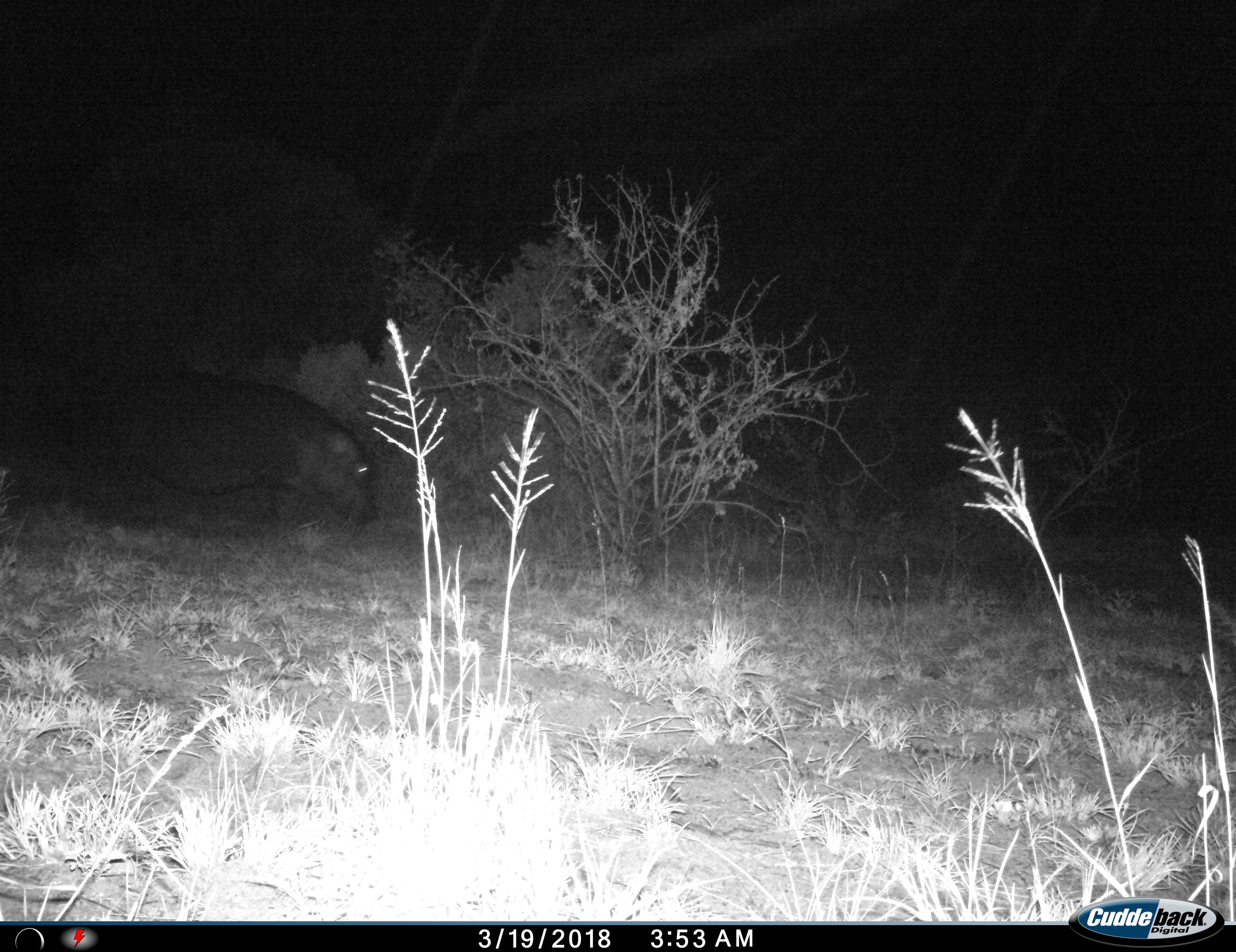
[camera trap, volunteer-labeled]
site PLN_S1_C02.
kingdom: Animalia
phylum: Chordata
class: Mammalia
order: Artiodactyla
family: Hippopotamidae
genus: Hippopotamus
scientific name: Hippopotamus amphibius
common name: hippopotamus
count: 1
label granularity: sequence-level